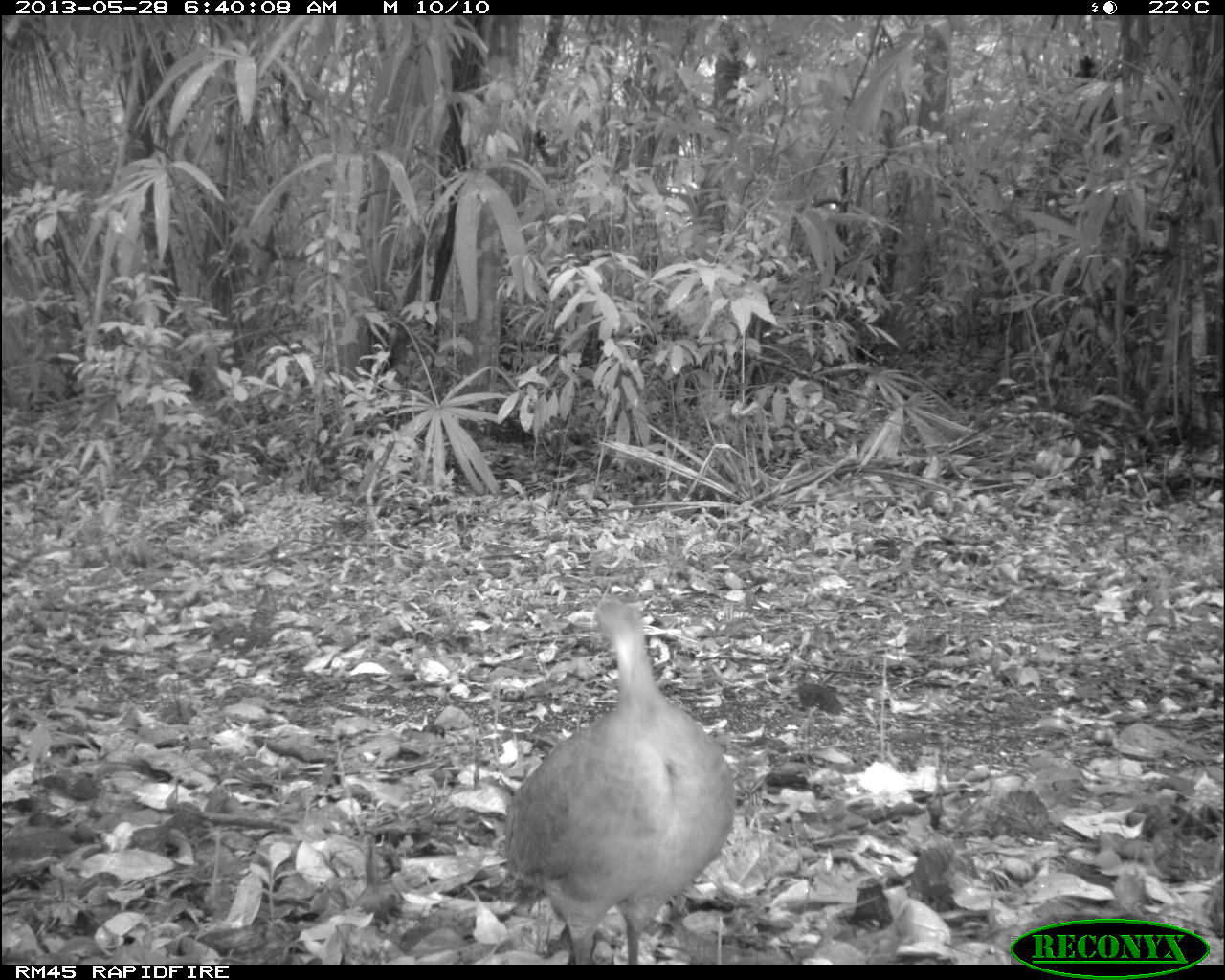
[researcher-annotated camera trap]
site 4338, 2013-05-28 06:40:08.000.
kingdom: Animalia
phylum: Chordata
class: Aves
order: Tinamiformes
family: Tinamidae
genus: Tinamus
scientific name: Tinamus major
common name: great tinamou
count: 1